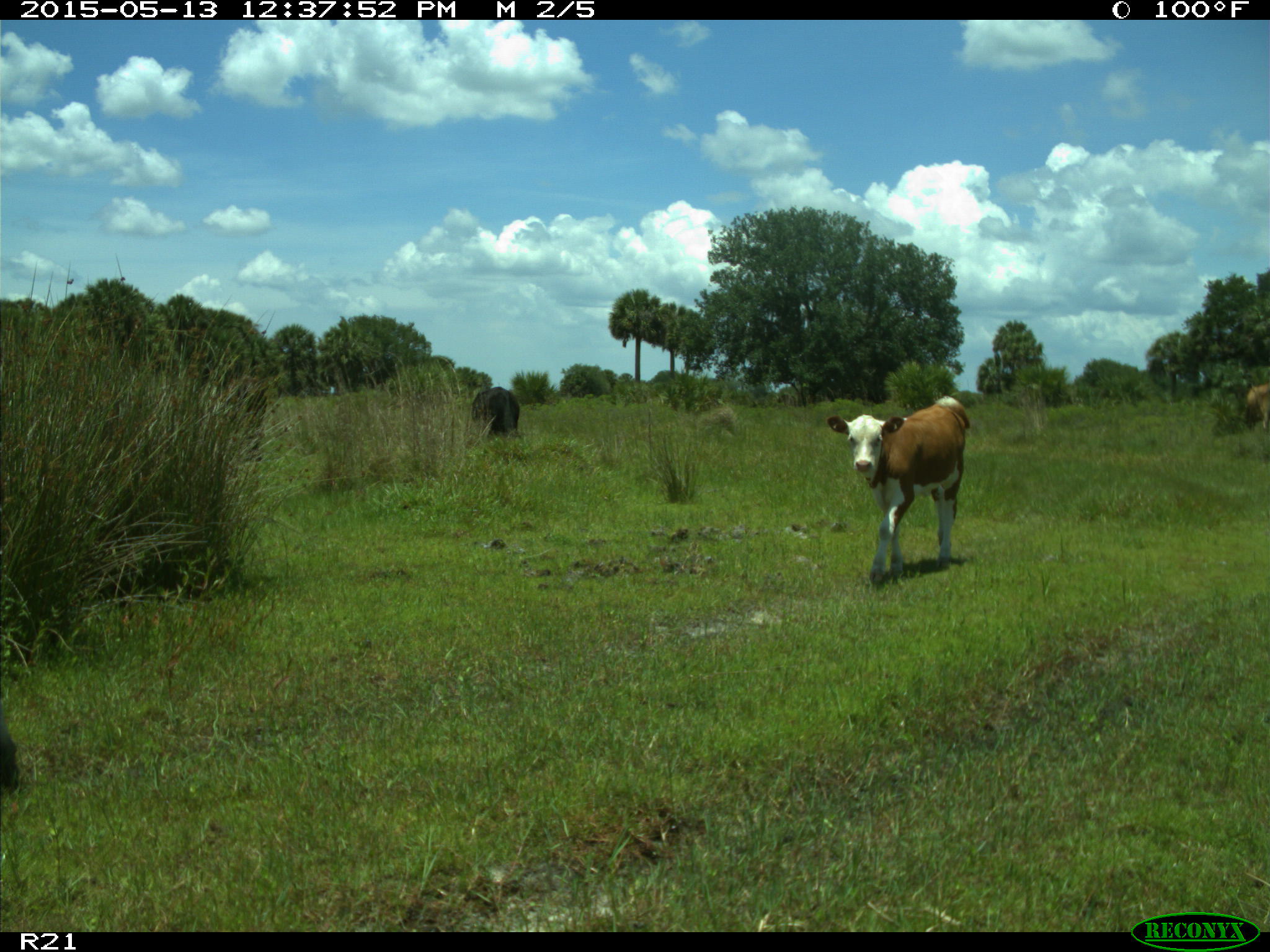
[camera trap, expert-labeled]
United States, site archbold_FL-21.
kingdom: Animalia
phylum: Chordata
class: Mammalia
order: Artiodactyla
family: Bovidae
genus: Bos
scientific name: Bos taurus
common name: domestic cow